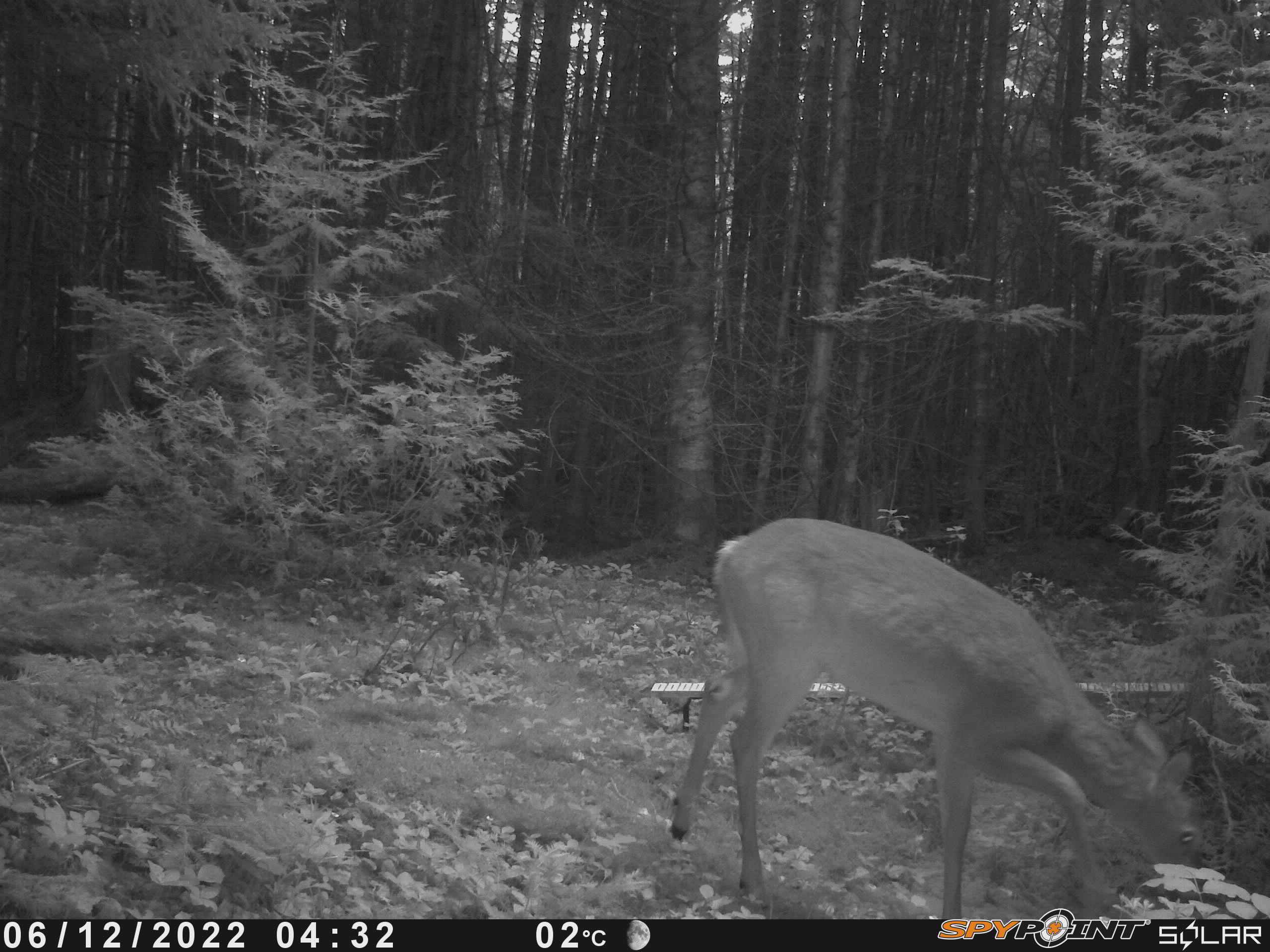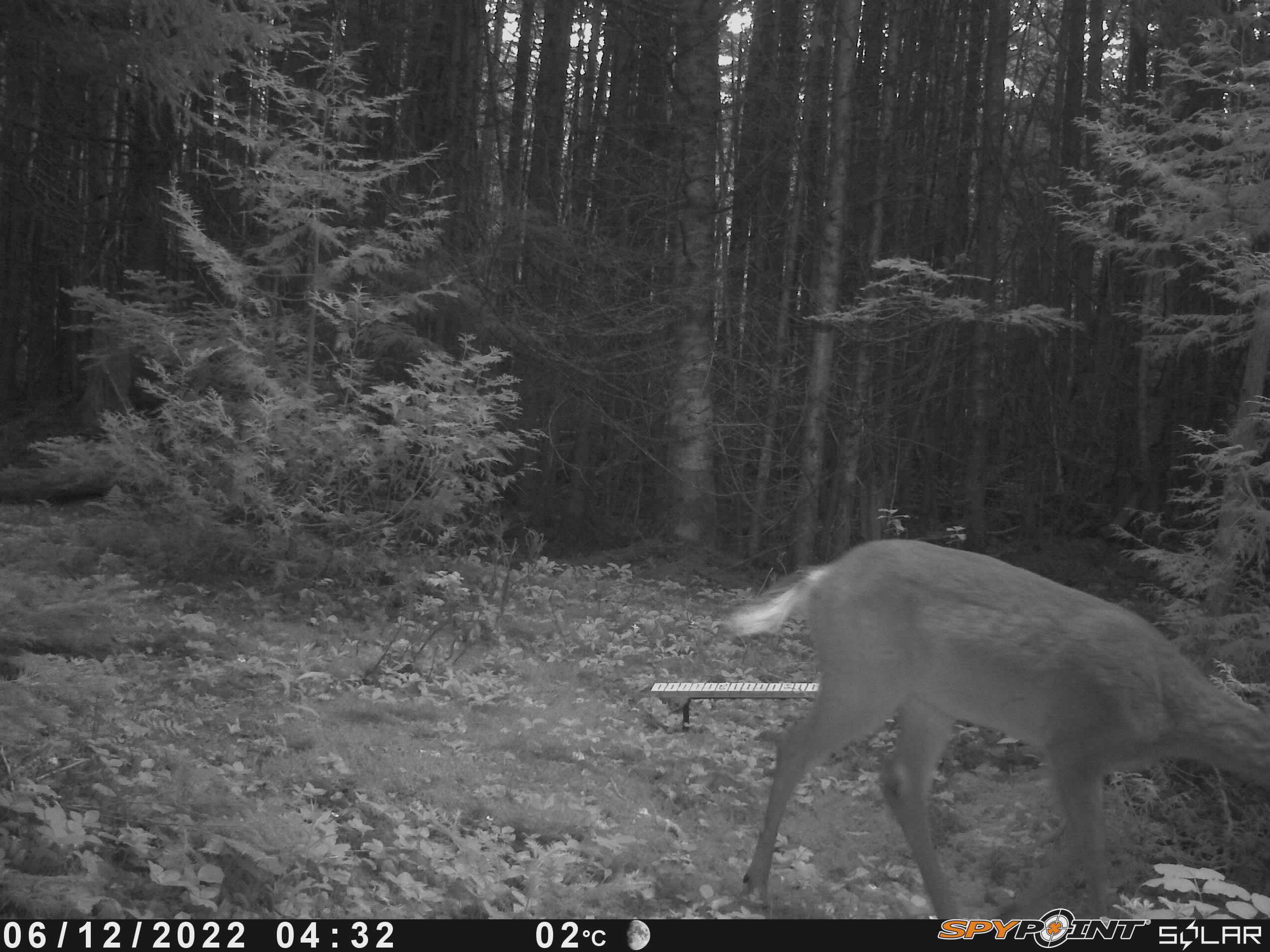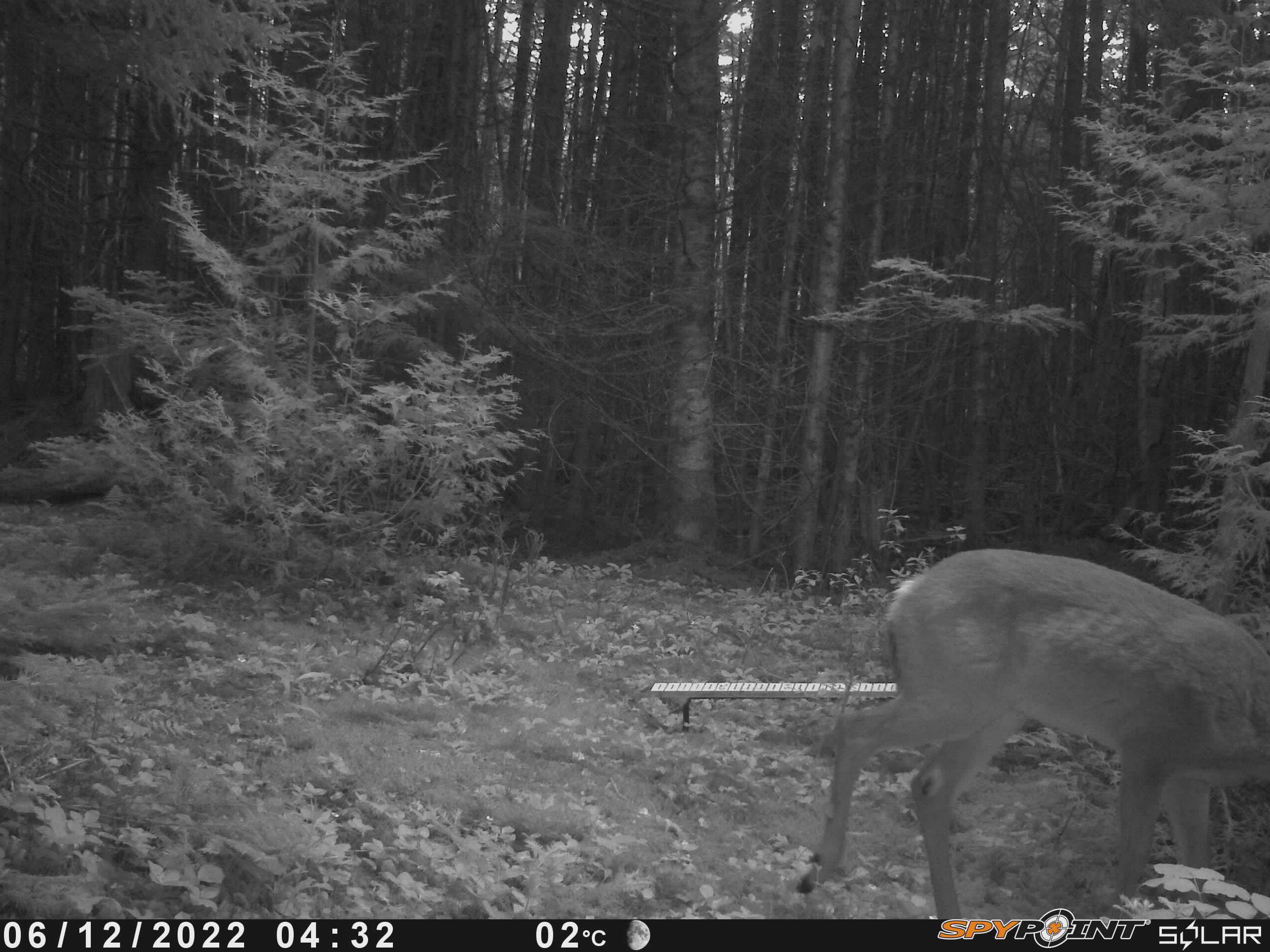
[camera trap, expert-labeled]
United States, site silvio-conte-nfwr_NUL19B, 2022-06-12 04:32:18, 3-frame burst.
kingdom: Animalia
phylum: Chordata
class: Mammalia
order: Artiodactyla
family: Cervidae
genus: Odocoileus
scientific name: Odocoileus virginianus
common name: white-tailed deer